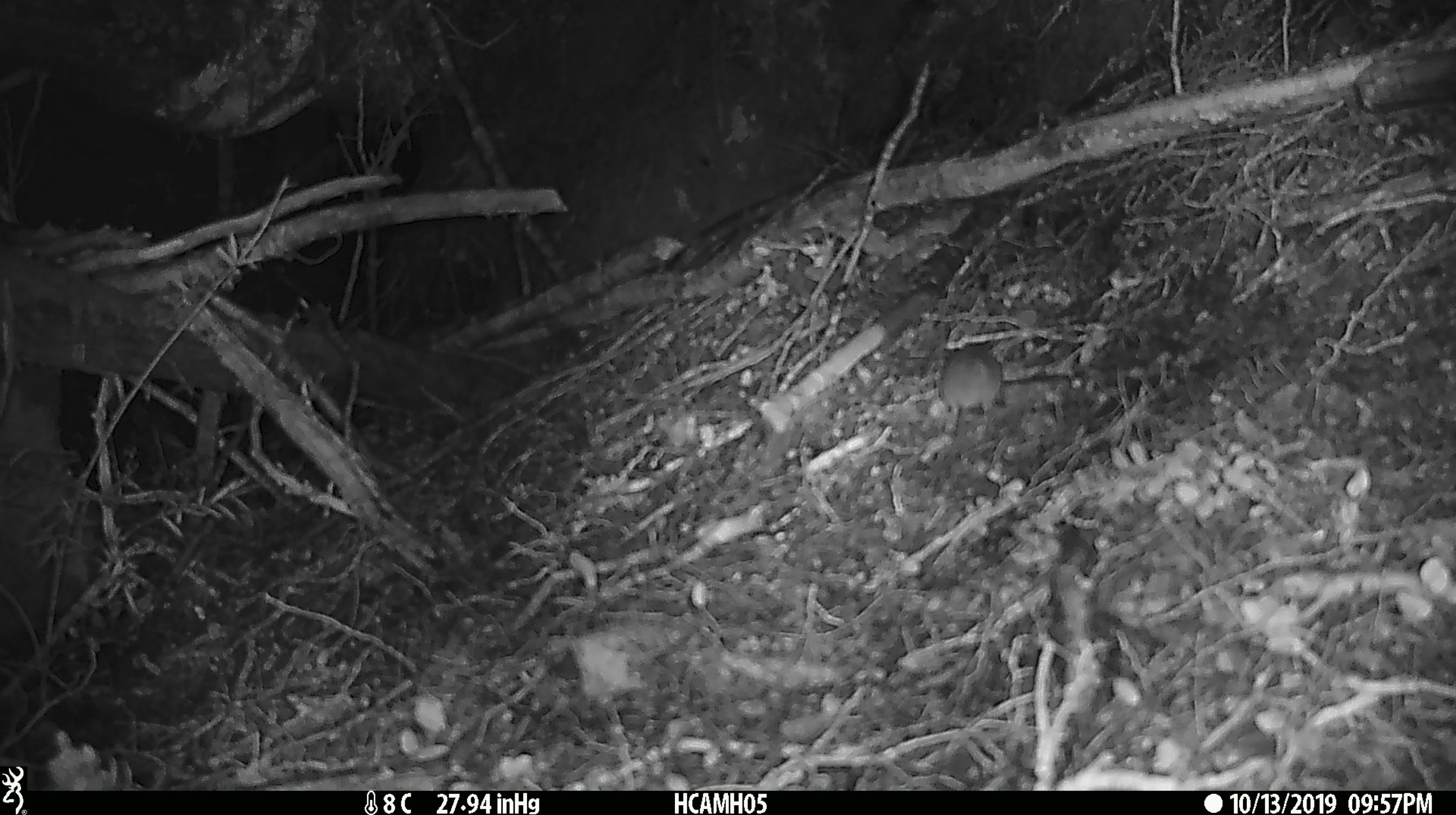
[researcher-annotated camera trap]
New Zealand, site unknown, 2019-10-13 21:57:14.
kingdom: Animalia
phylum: Chordata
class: Mammalia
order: Rodentia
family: Muridae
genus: Mus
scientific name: Mus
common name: mouse